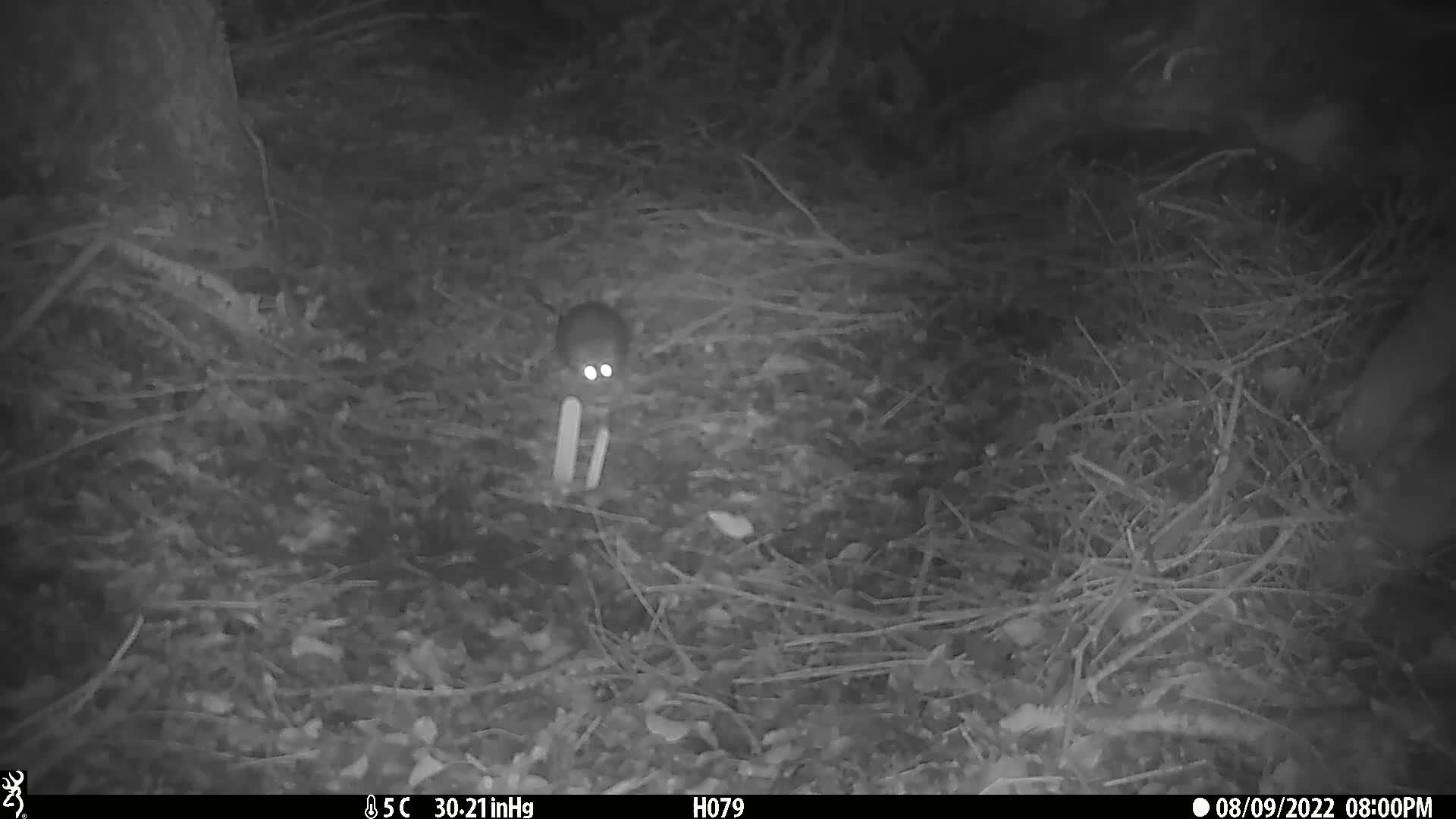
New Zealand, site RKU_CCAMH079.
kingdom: Animalia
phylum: Chordata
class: Mammalia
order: Rodentia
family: Muridae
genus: Rattus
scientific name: Rattus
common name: rat